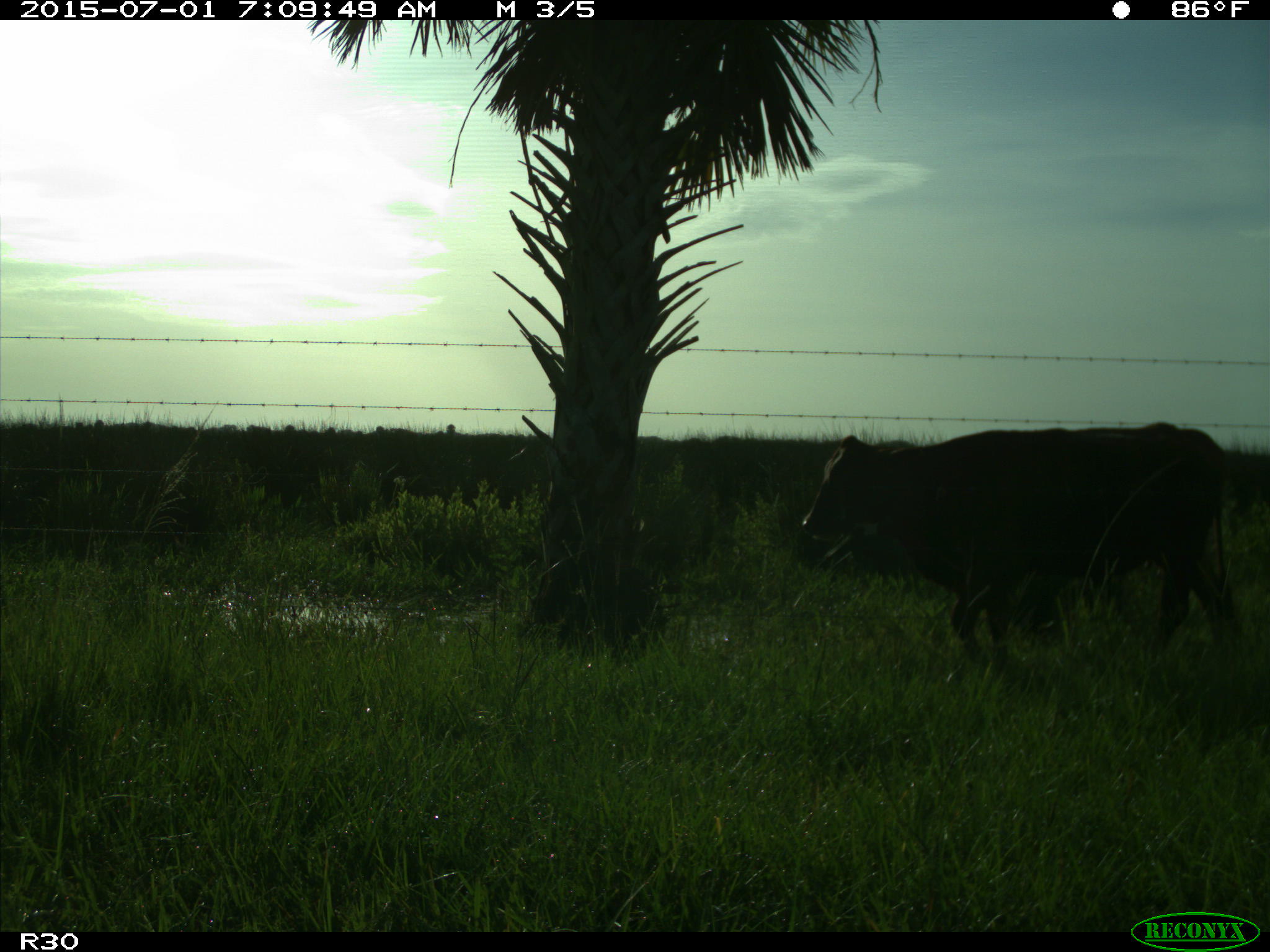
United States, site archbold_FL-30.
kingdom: Animalia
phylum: Chordata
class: Mammalia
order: Artiodactyla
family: Bovidae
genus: Bos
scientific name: Bos taurus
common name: domestic cow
Bos taurus (domestic cow).